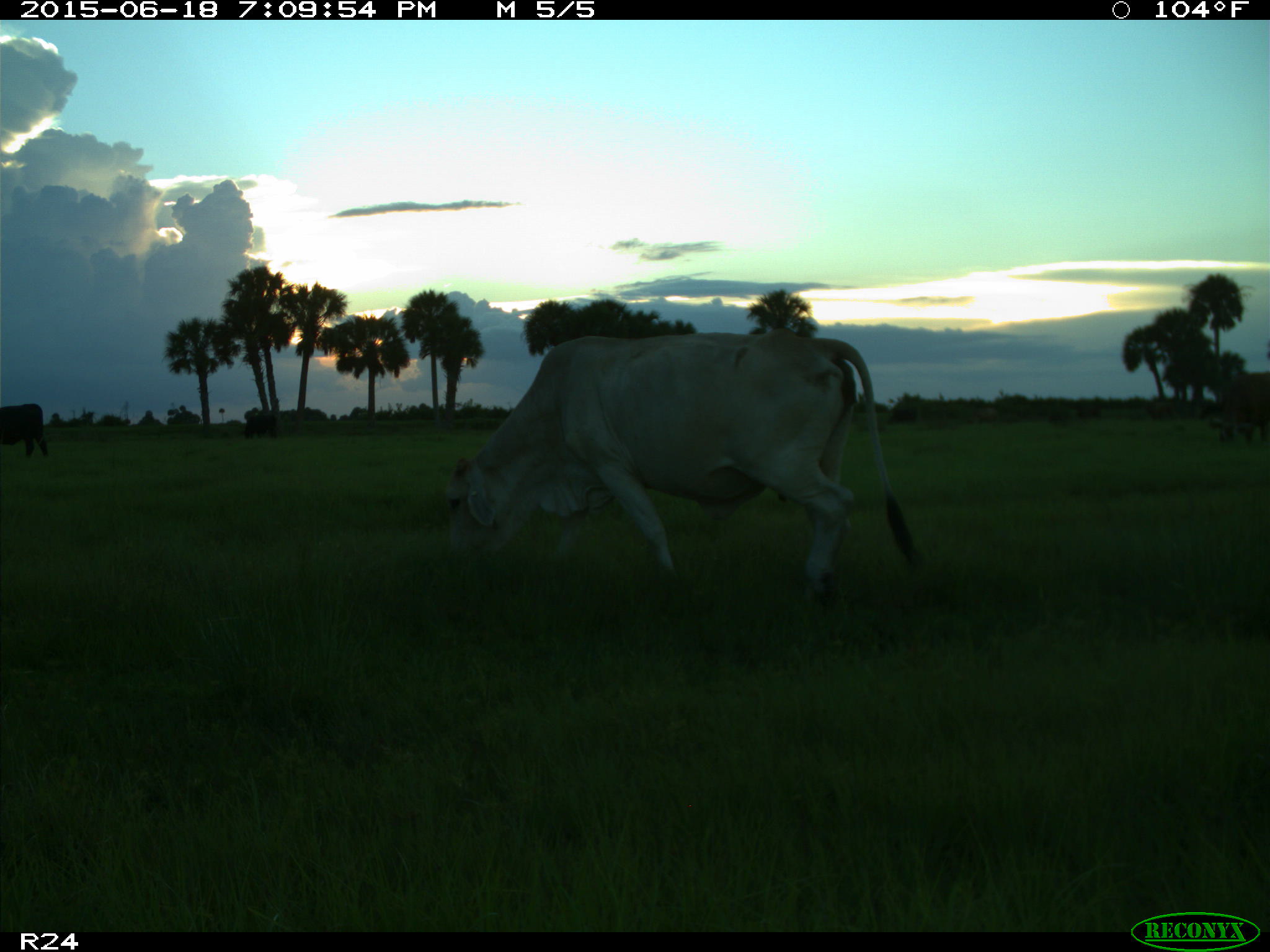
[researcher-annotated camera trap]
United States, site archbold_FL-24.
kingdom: Animalia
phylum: Chordata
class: Mammalia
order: Artiodactyla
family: Bovidae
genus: Bos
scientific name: Bos taurus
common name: domestic cow